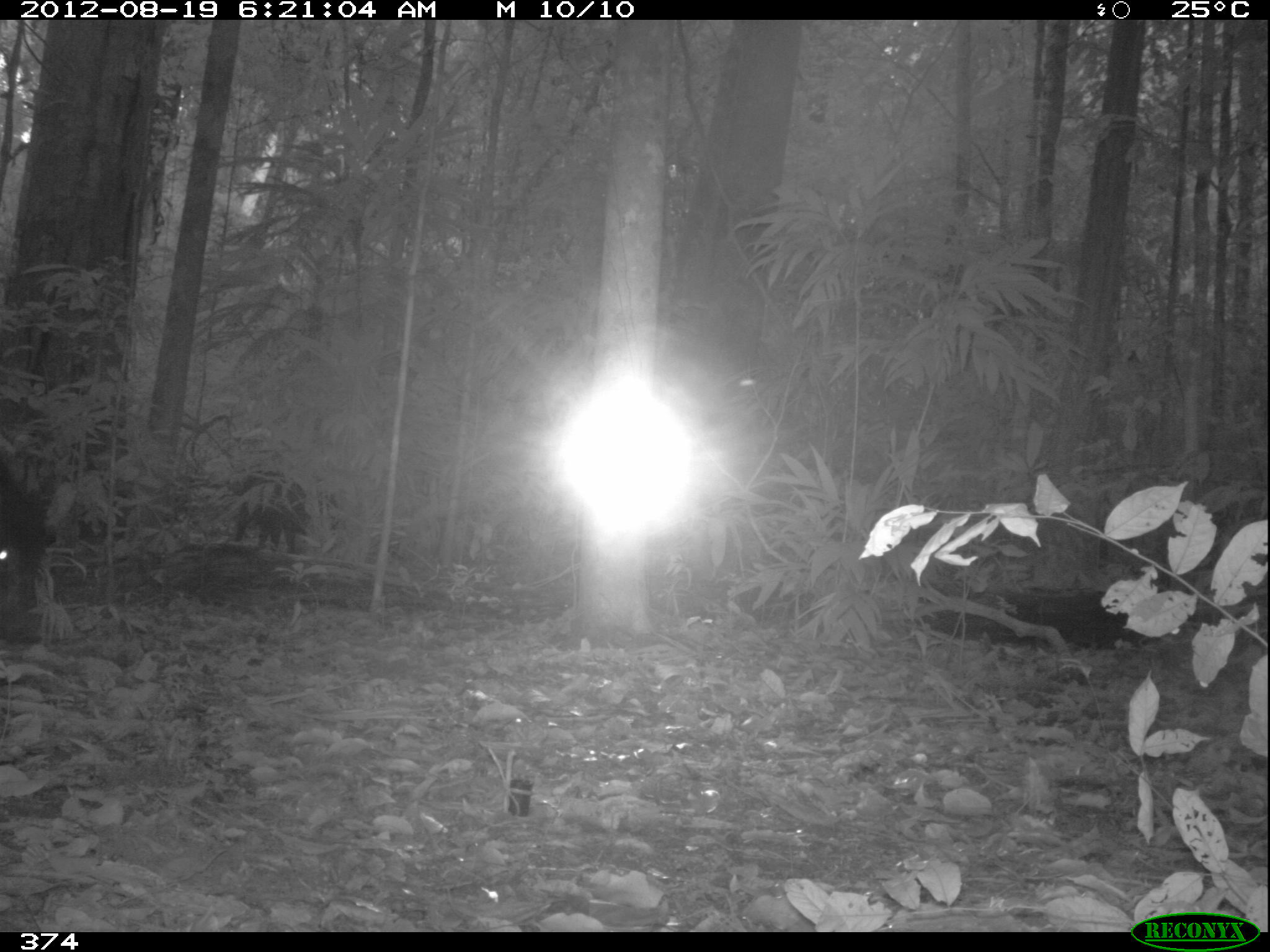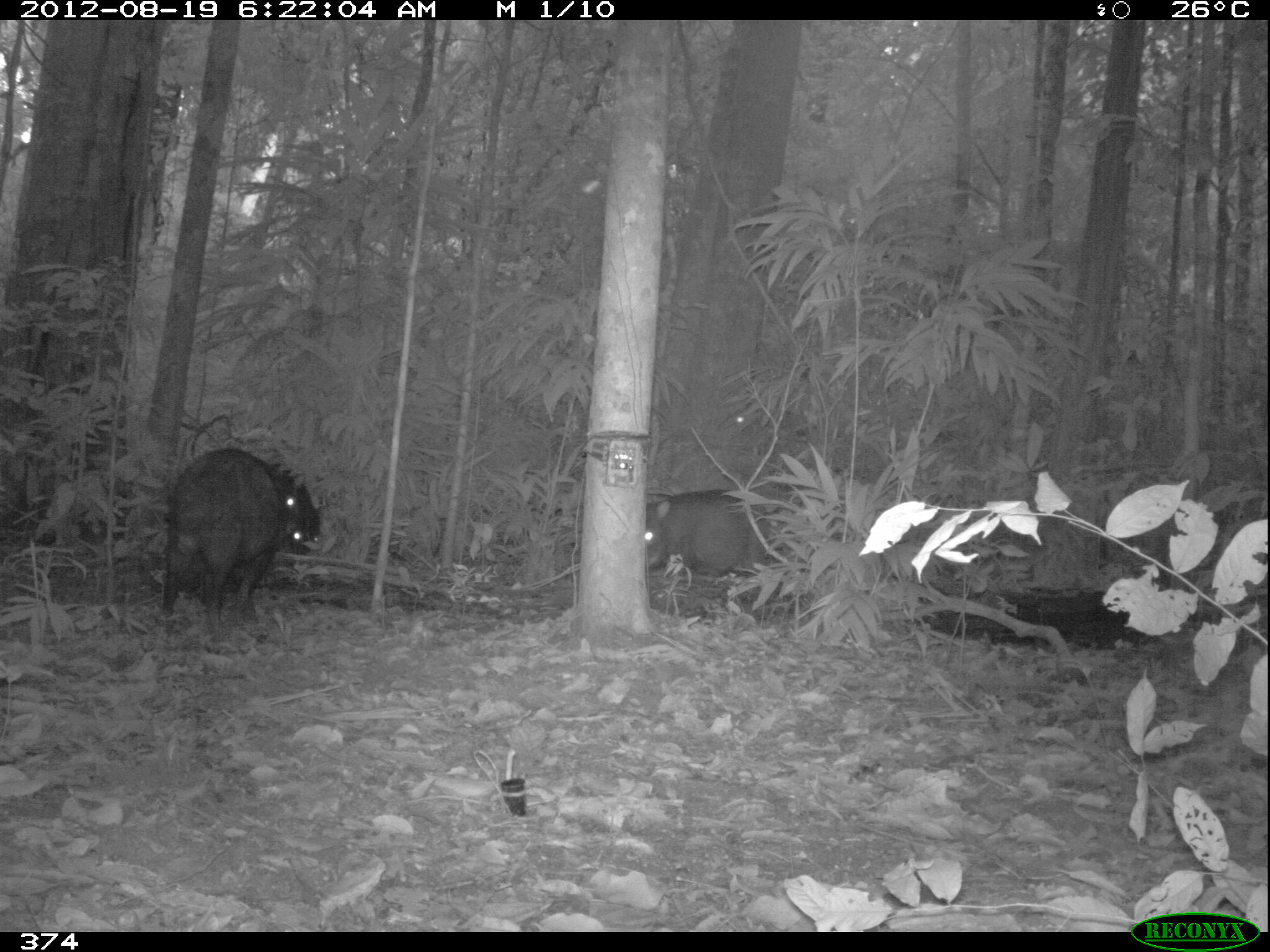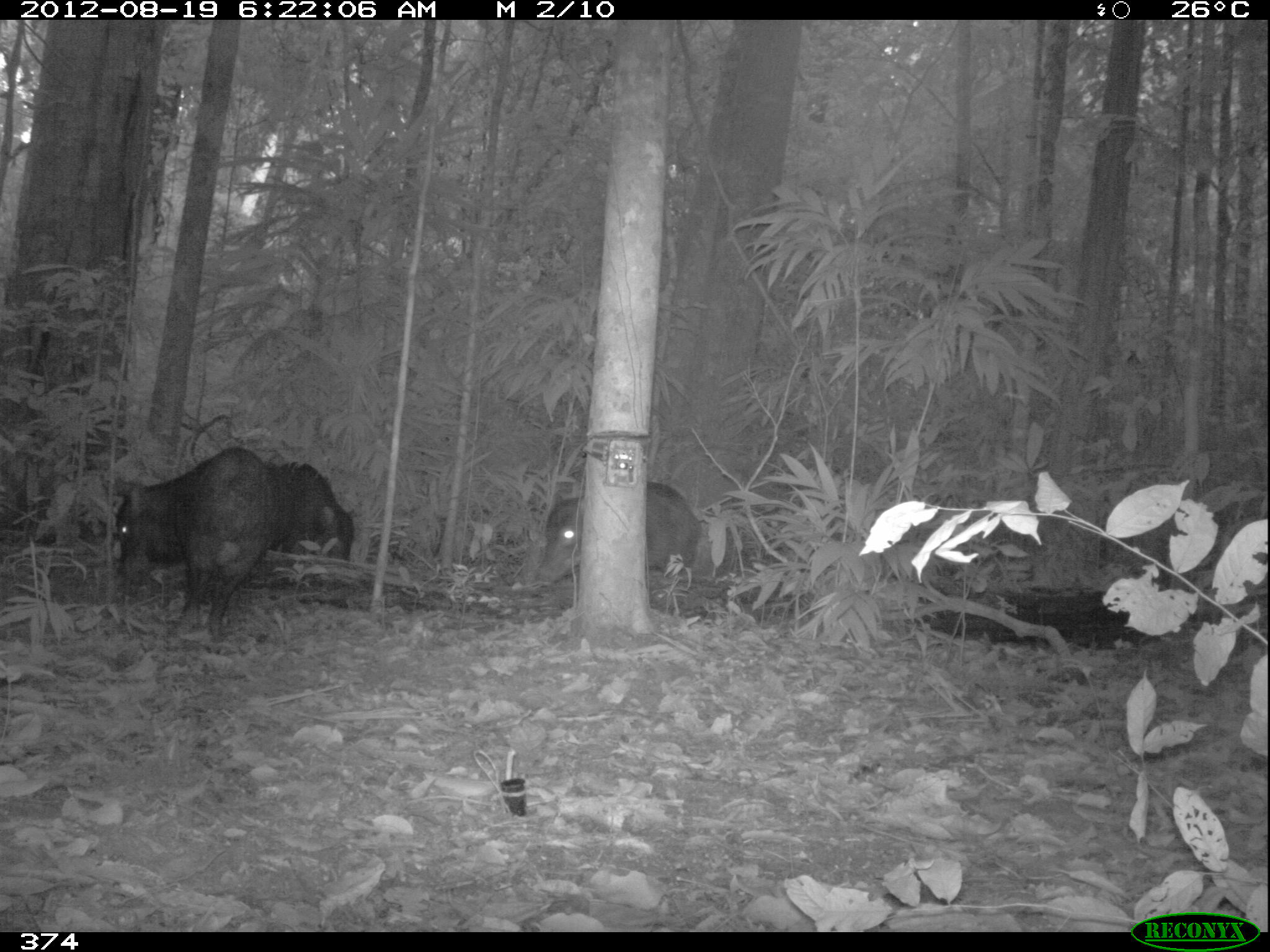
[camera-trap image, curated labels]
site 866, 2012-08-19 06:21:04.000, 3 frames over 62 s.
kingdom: Animalia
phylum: Chordata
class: Mammalia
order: Artiodactyla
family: Tayassuidae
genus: Tayassu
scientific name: Tayassu pecari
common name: white-lipped peccary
Tayassu pecari (white-lipped peccary).